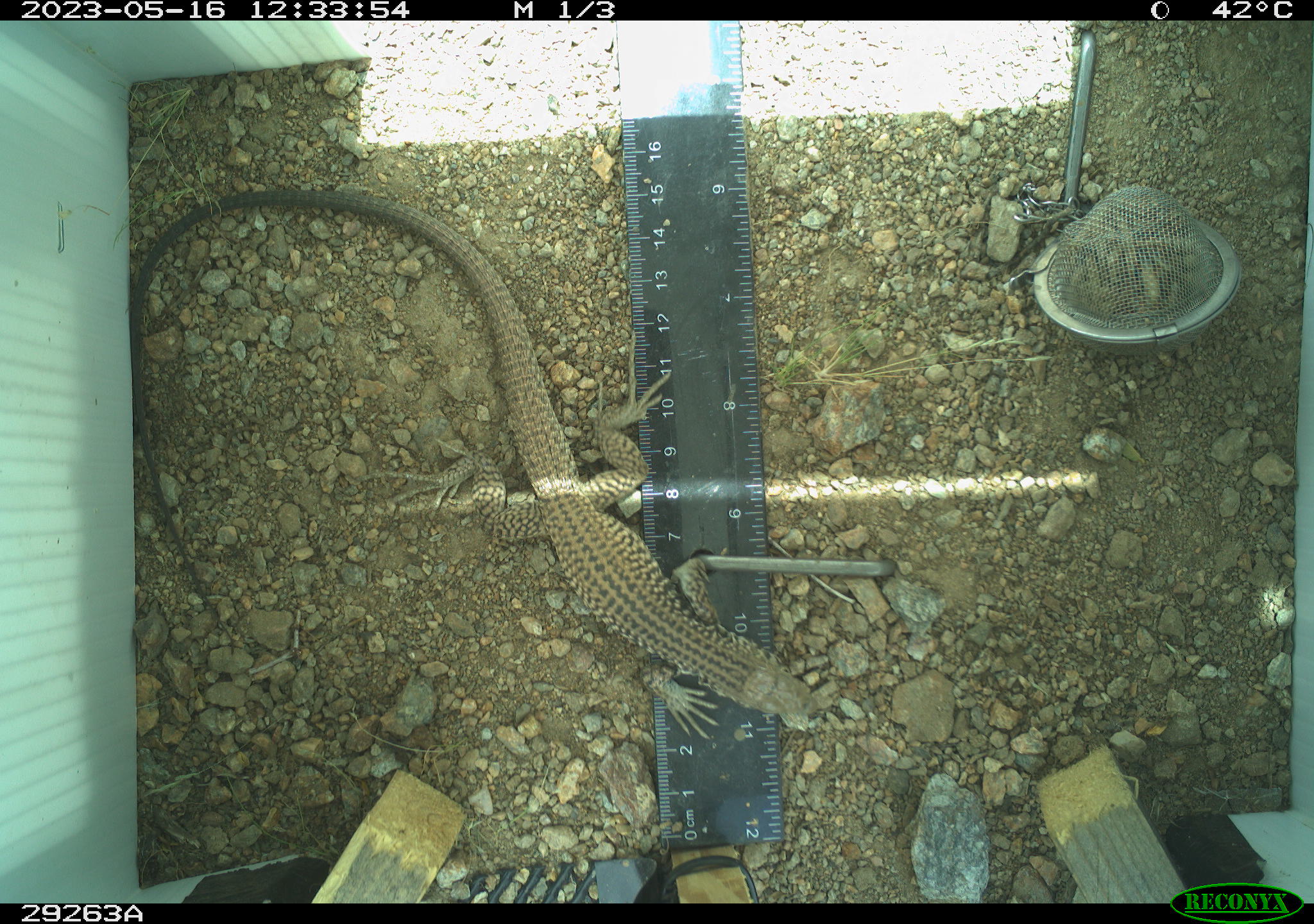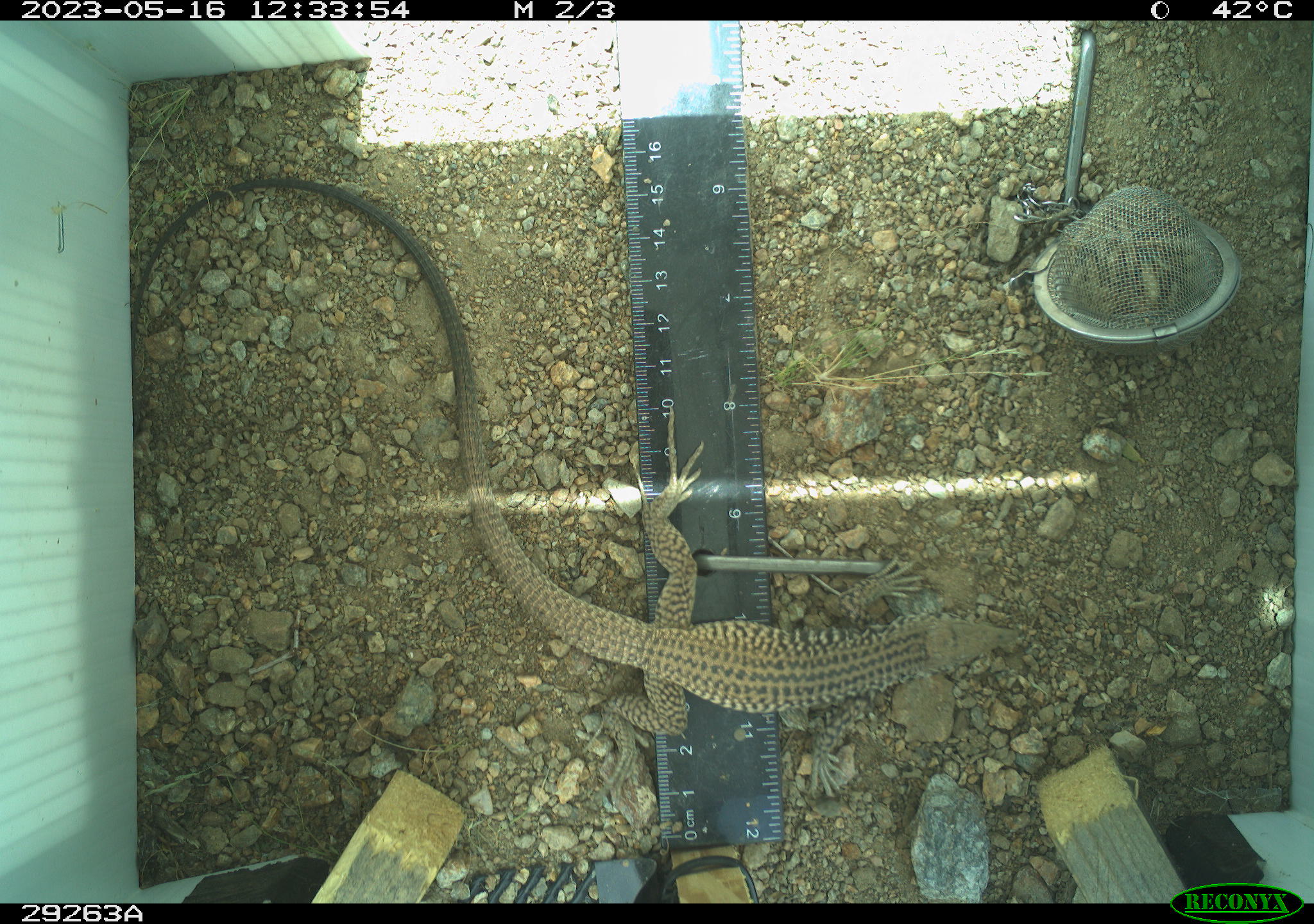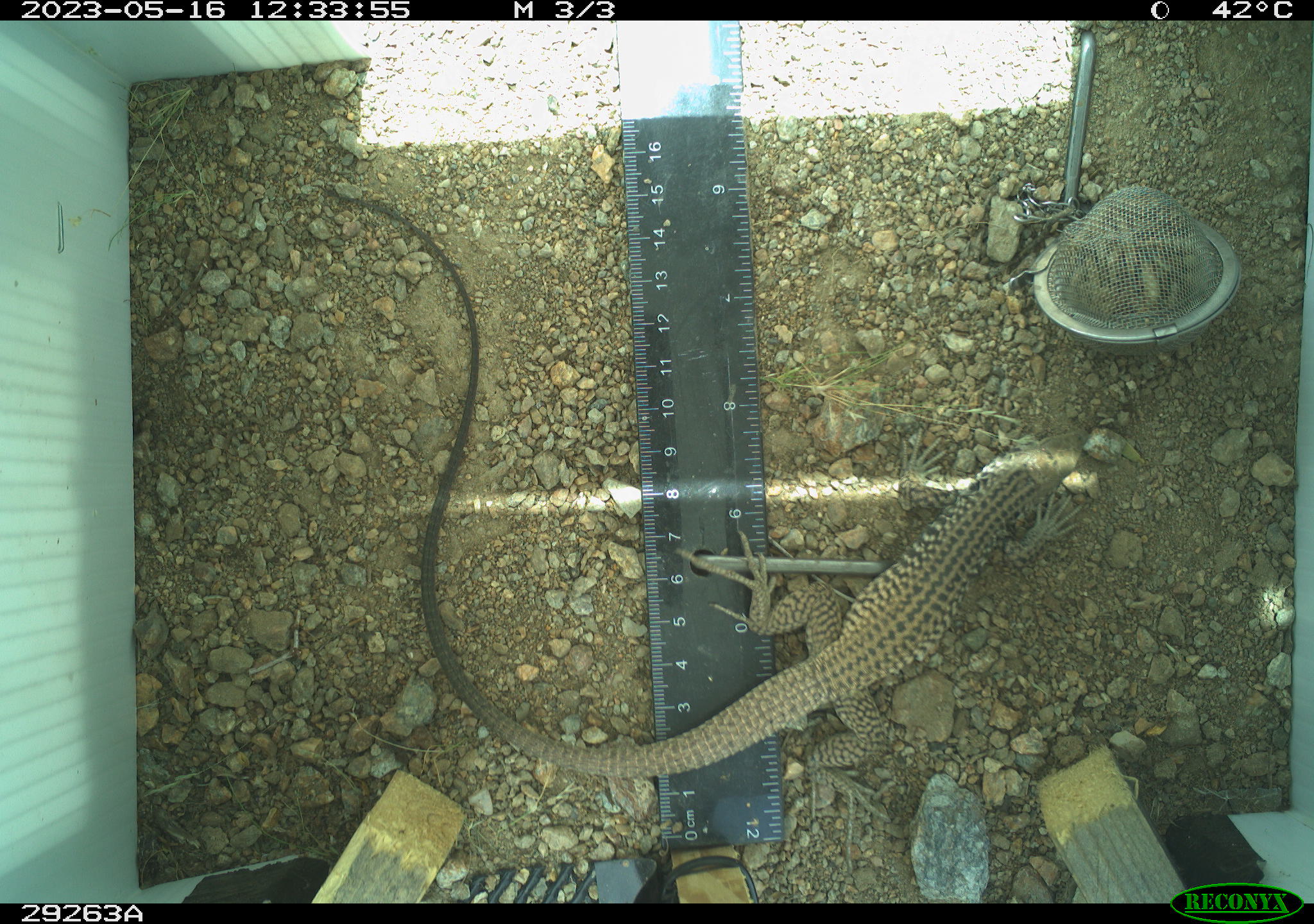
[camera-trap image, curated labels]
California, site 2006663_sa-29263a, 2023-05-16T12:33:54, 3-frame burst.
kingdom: Animalia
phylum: Chordata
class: Reptilia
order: Squamata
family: Teiidae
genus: Aspidoscelis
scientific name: Aspidoscelis tigris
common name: western whiptail